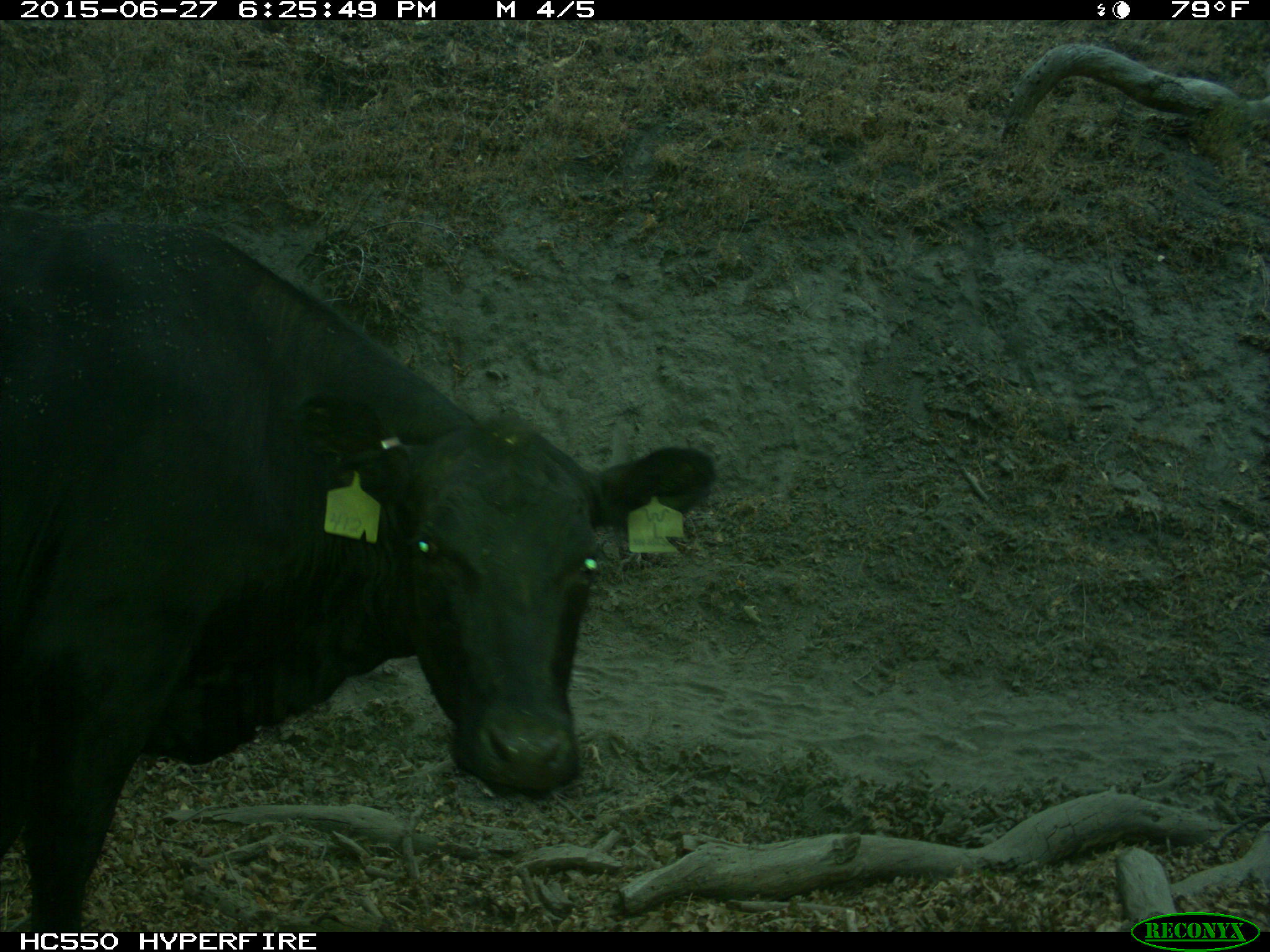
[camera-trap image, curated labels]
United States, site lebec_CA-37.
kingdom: Animalia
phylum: Chordata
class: Mammalia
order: Artiodactyla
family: Bovidae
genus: Bos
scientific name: Bos taurus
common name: domestic cow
Bos taurus (domestic cow).